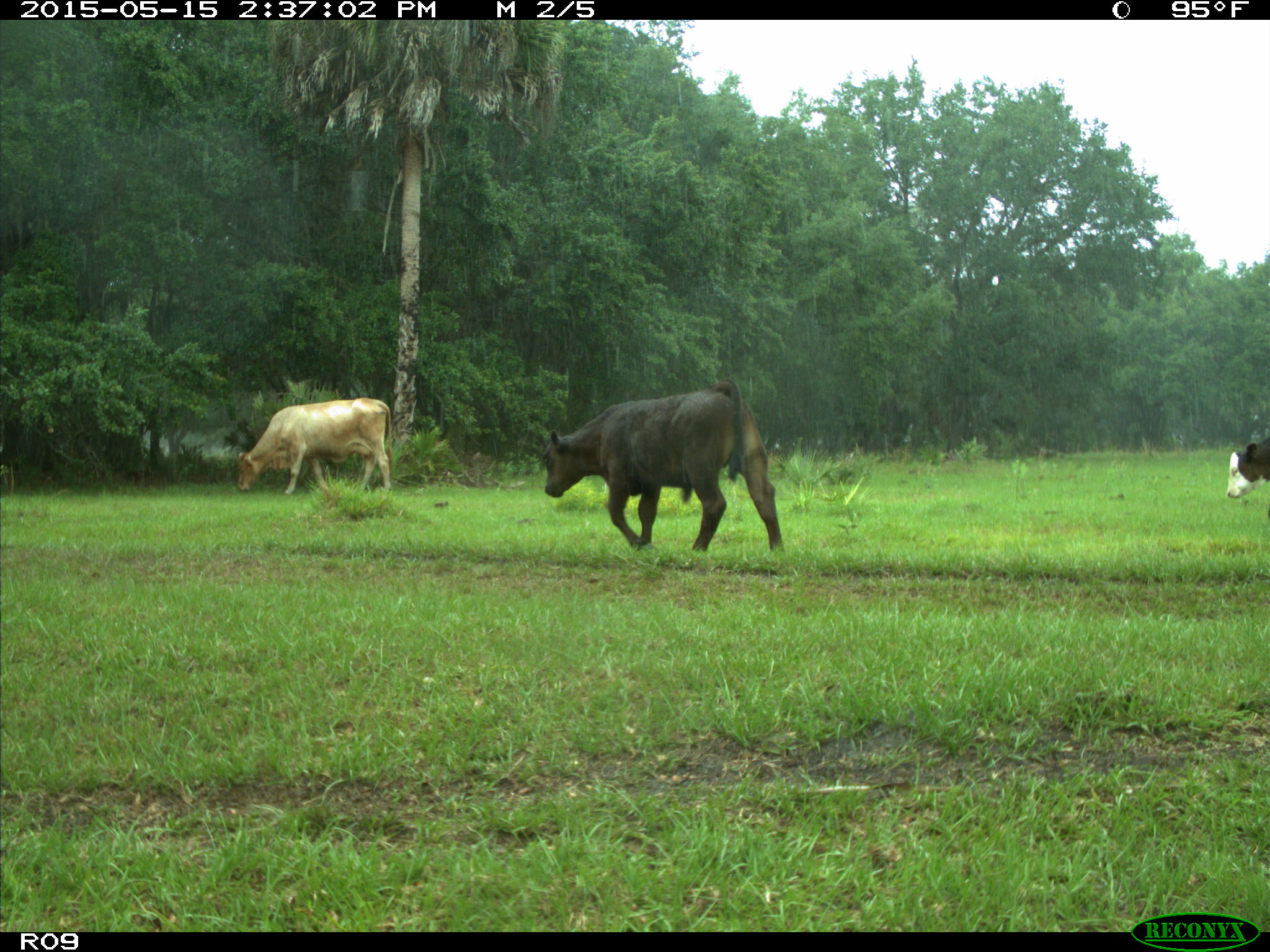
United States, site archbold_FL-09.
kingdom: Animalia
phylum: Chordata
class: Mammalia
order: Artiodactyla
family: Bovidae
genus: Bos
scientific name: Bos taurus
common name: domestic cow